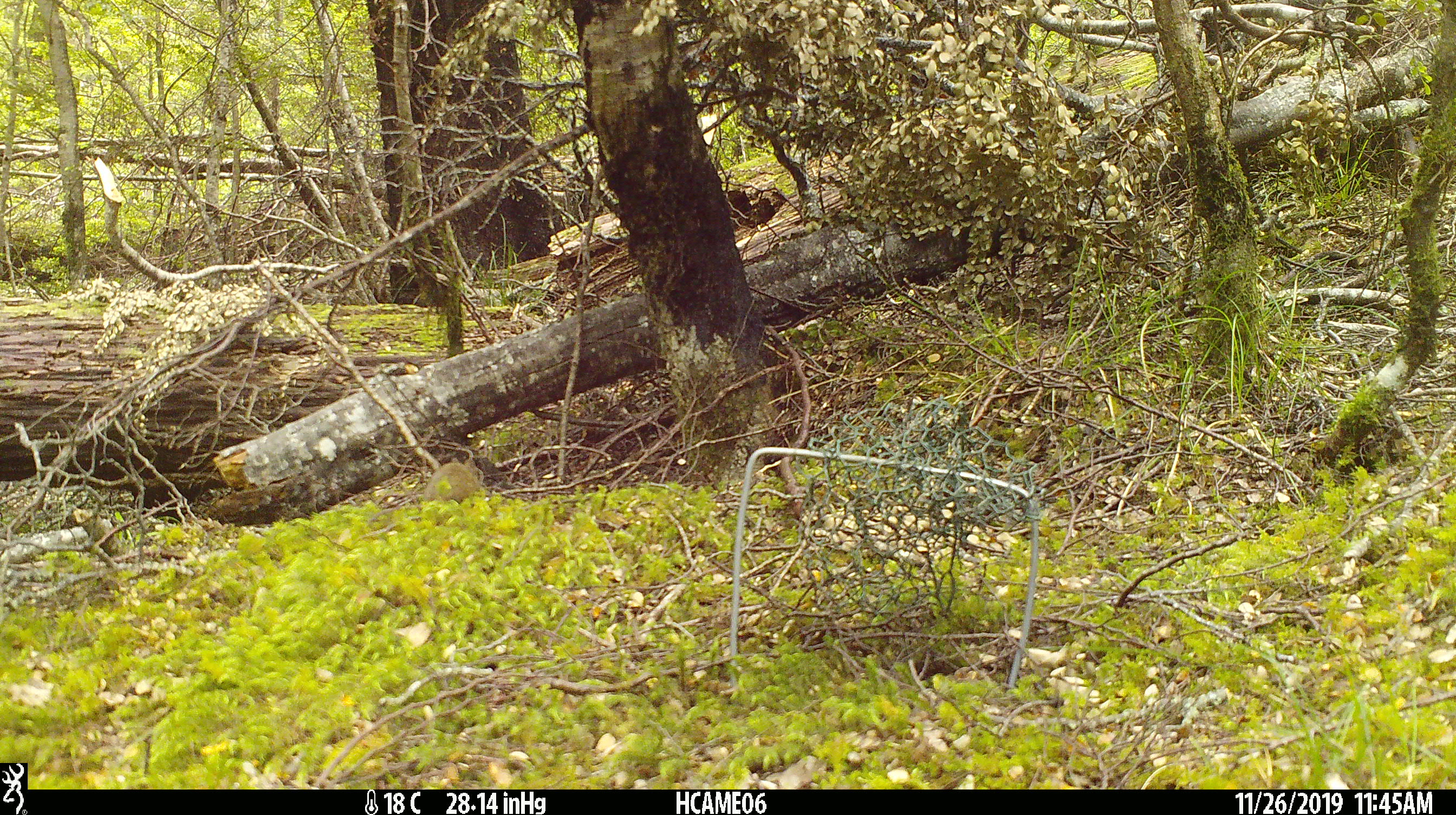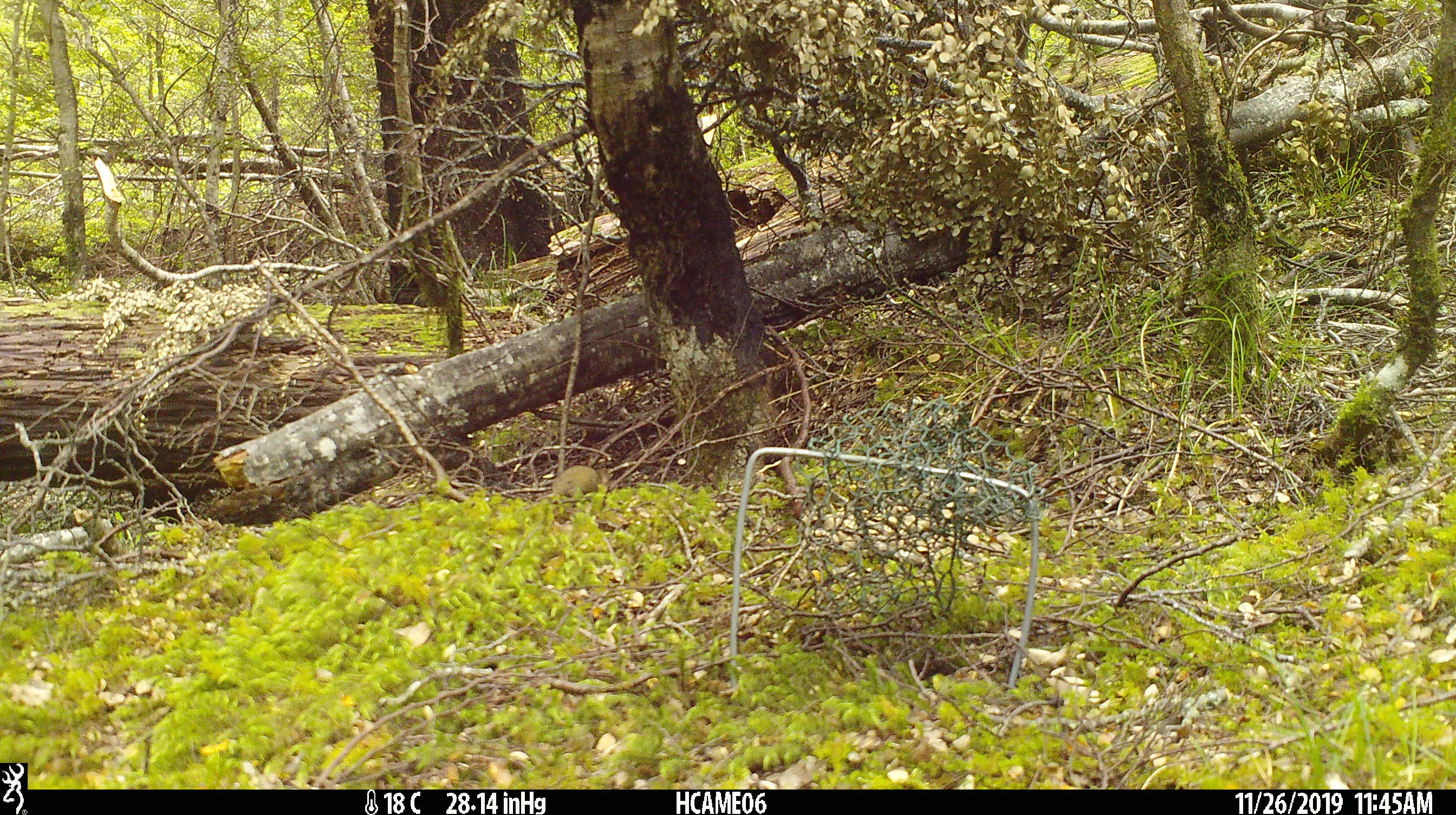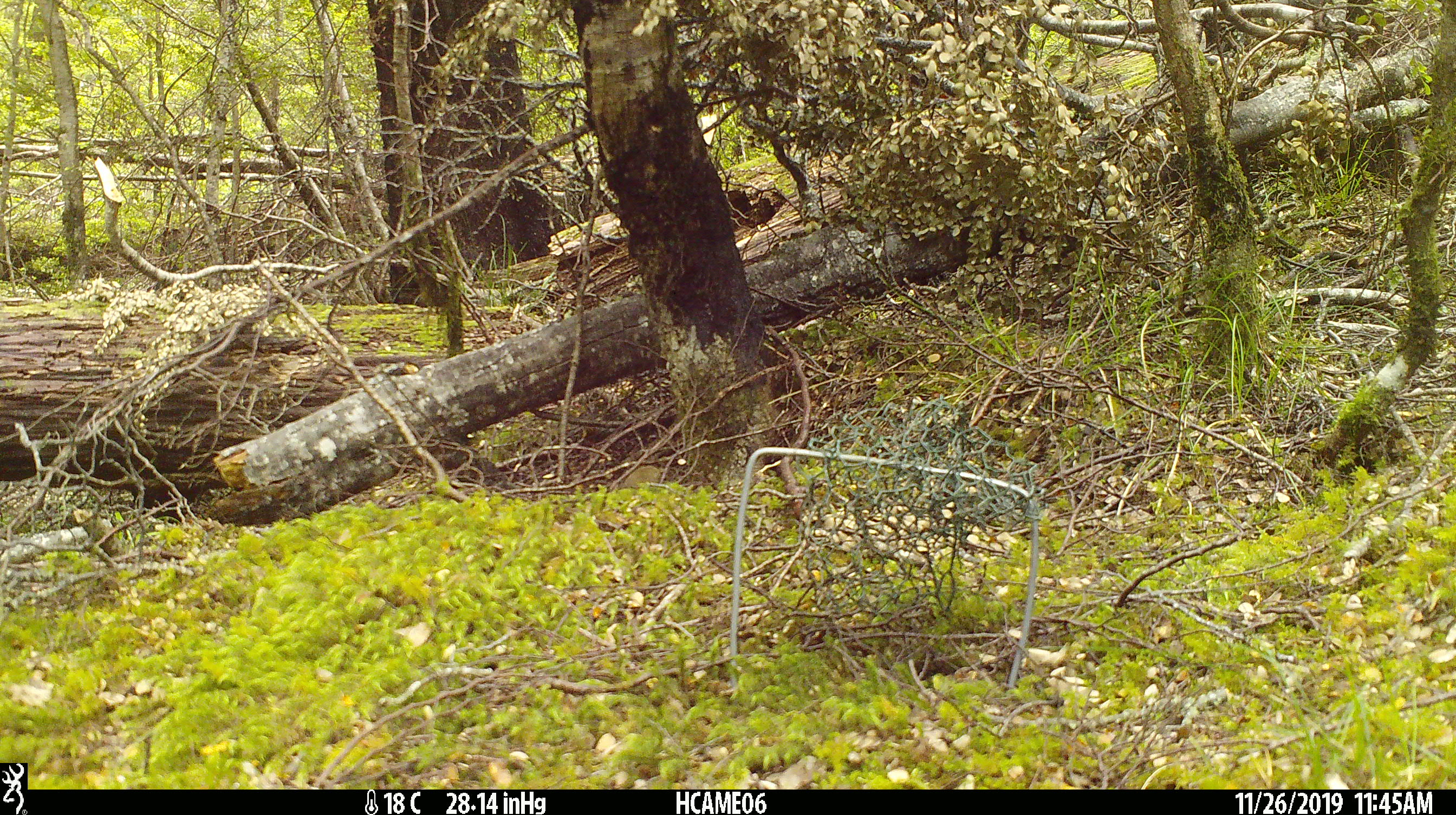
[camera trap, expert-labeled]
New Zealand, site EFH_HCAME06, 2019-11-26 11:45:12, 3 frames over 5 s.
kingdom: Animalia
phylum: Chordata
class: Mammalia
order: Rodentia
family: Muridae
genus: Mus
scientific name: Mus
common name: mouse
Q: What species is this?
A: Mouse (Mus).